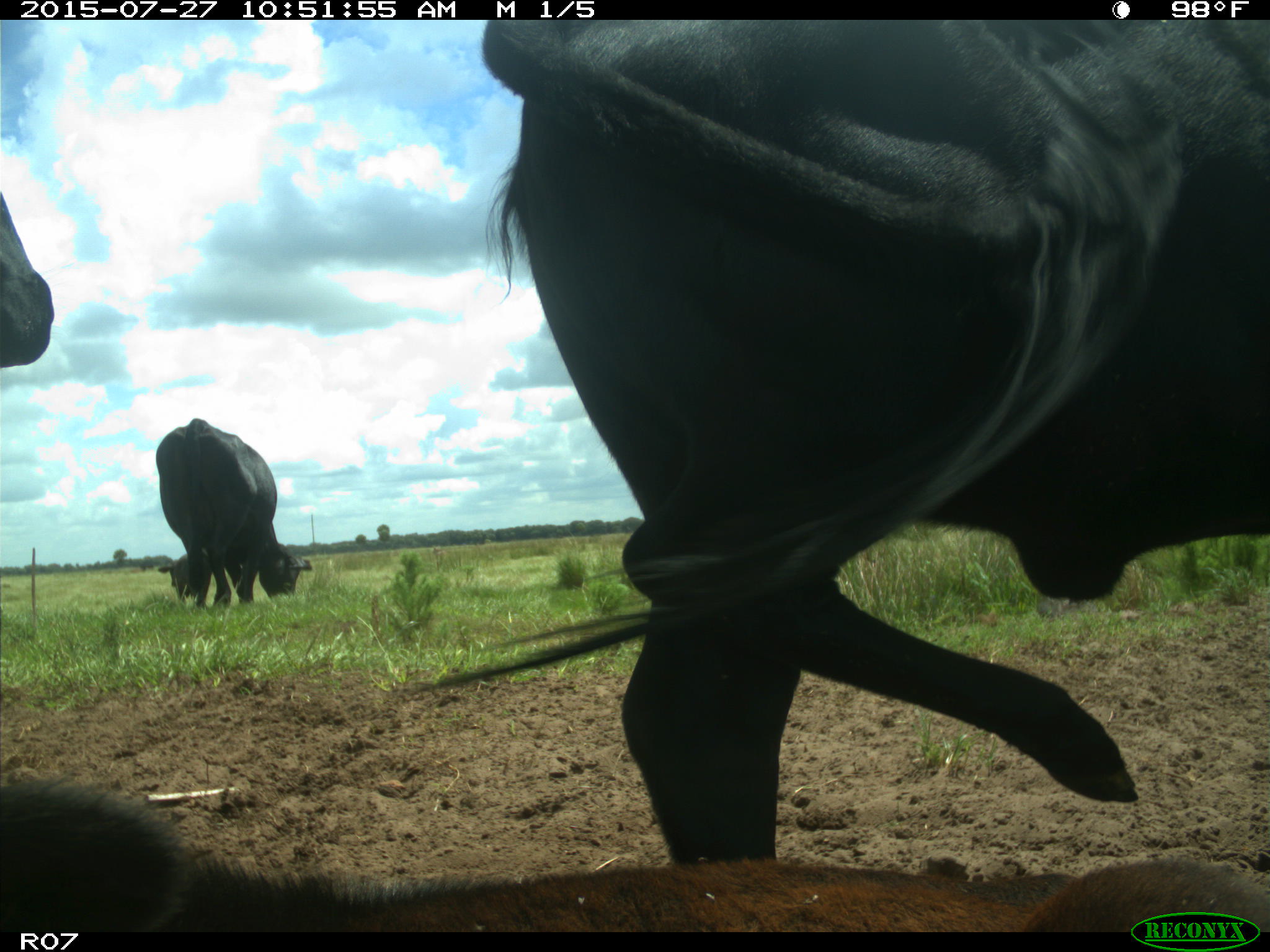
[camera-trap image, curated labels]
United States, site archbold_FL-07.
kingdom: Animalia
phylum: Chordata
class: Mammalia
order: Artiodactyla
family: Bovidae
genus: Bos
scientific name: Bos taurus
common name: domestic cow